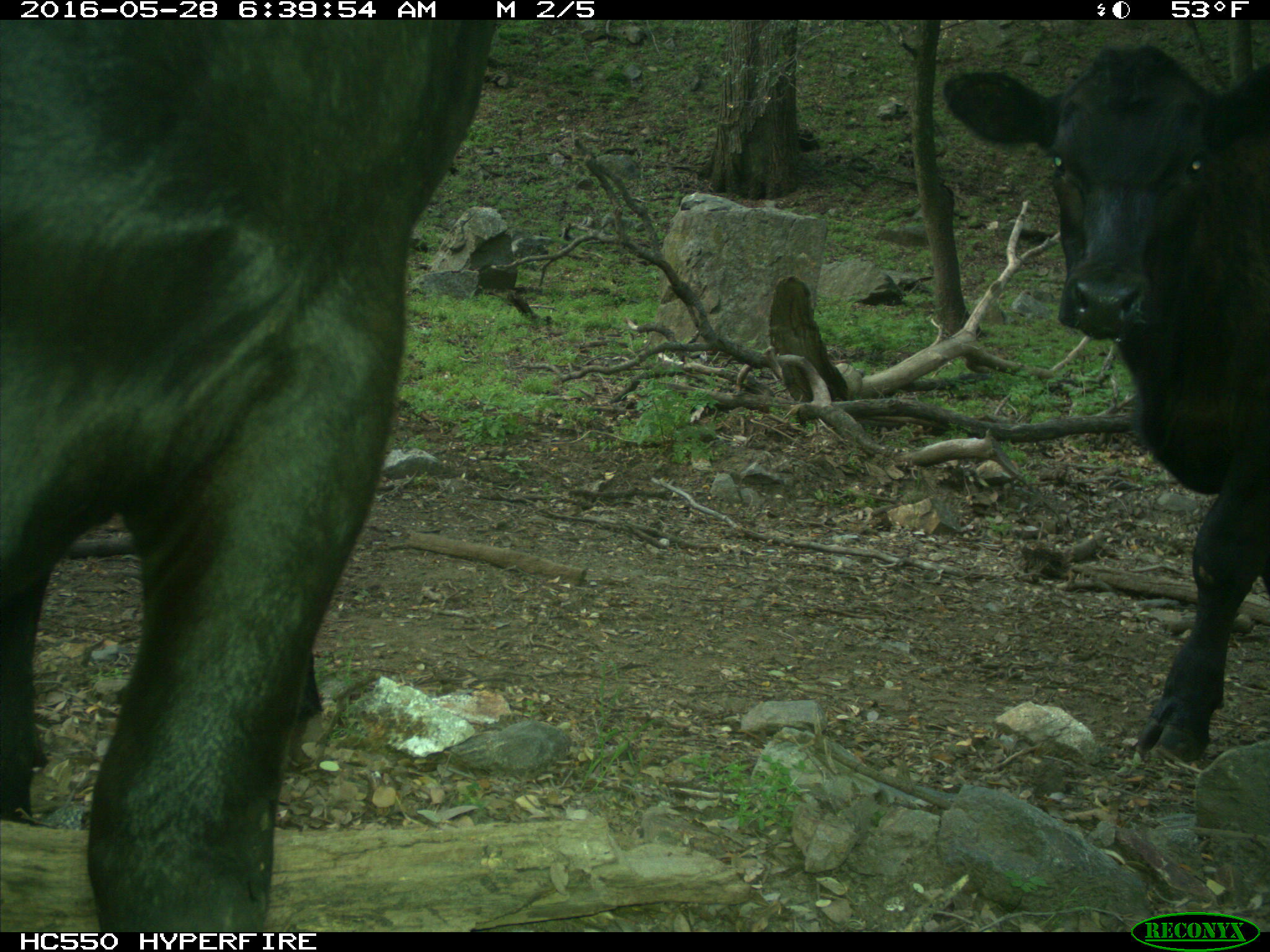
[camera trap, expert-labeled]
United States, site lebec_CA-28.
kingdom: Animalia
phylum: Chordata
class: Mammalia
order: Artiodactyla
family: Bovidae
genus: Bos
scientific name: Bos taurus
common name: domestic cow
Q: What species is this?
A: Bos taurus (domestic cow).